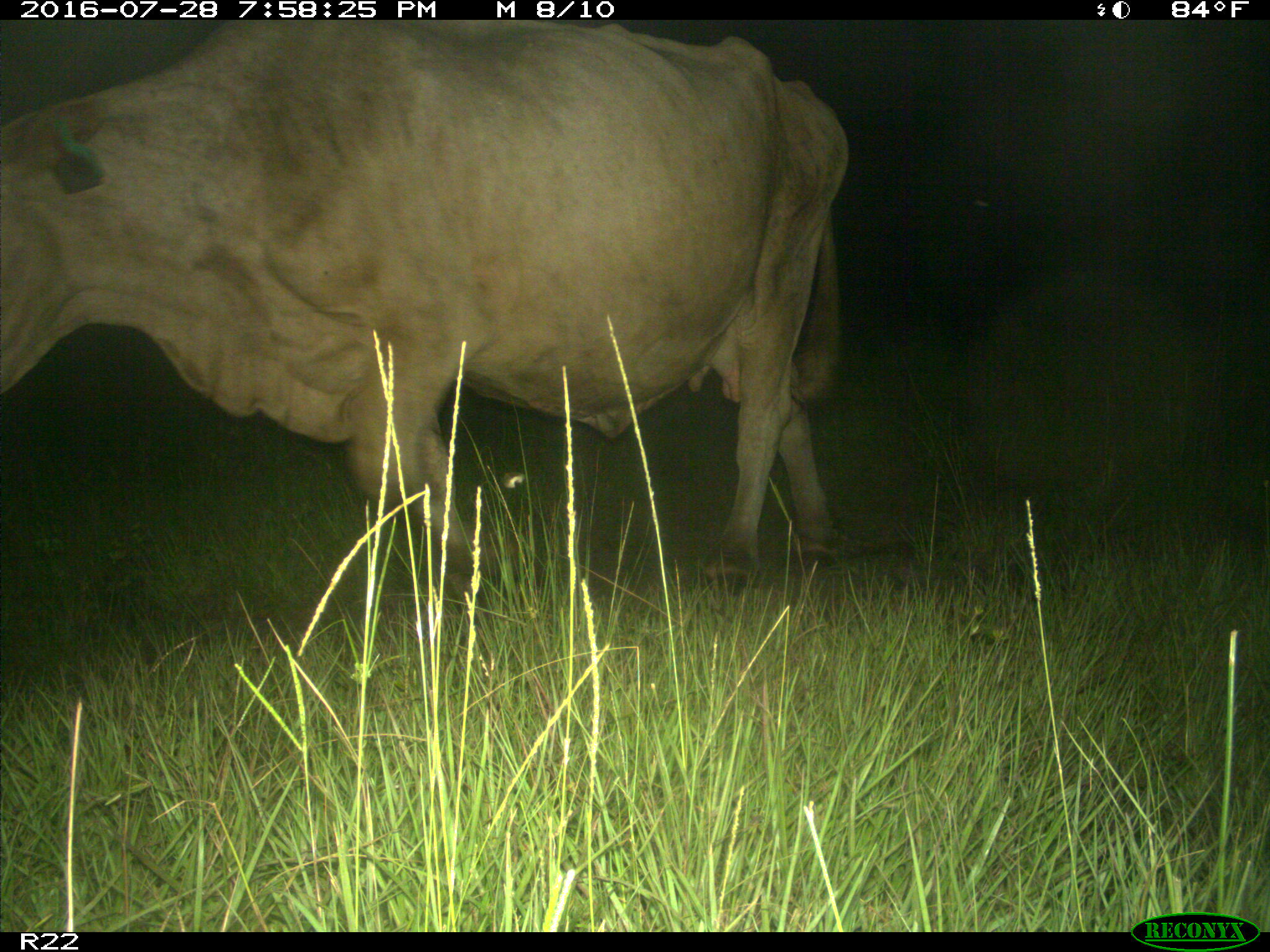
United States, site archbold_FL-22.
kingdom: Animalia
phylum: Chordata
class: Mammalia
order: Artiodactyla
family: Bovidae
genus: Bos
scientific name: Bos taurus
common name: domestic cow